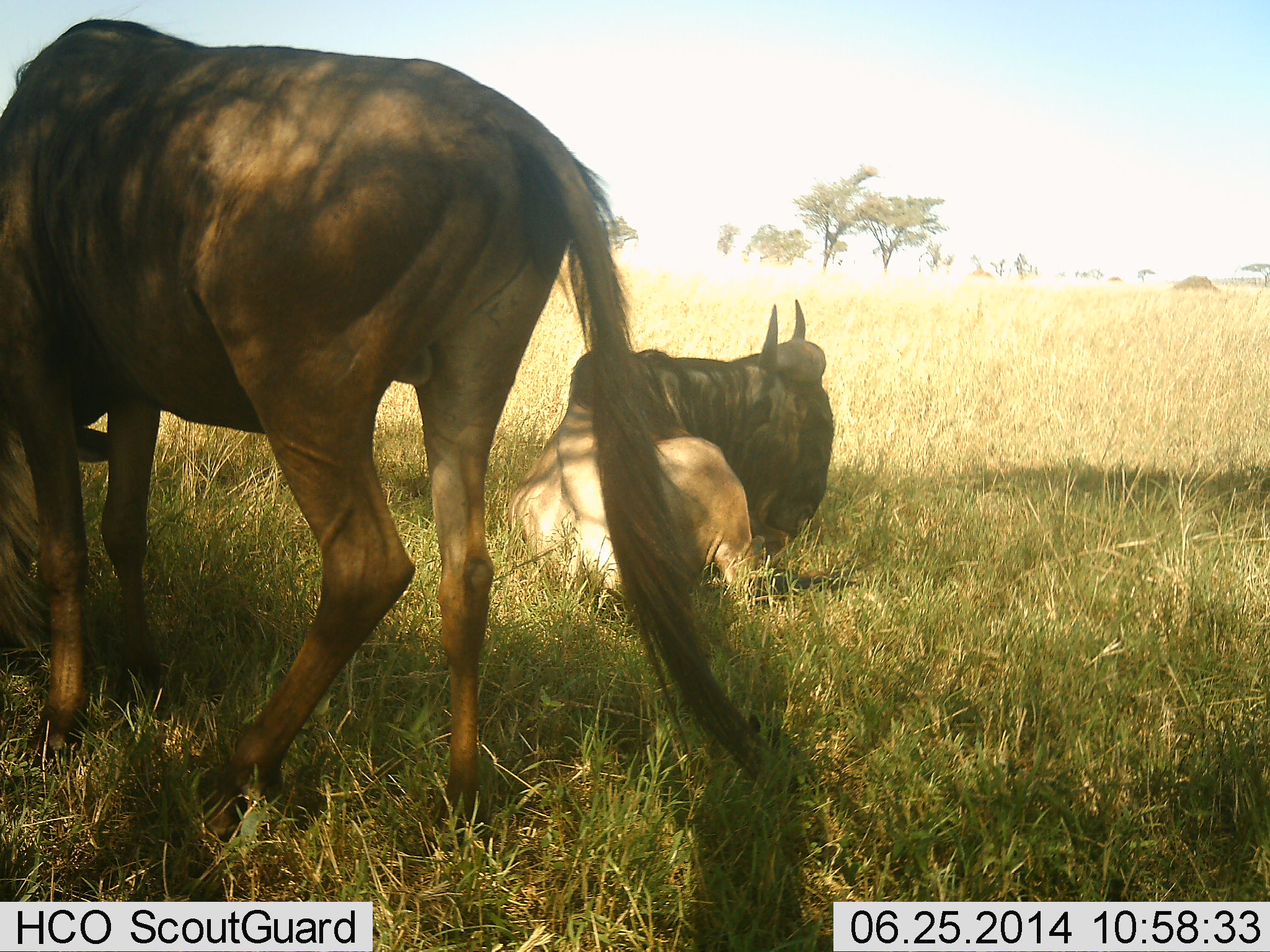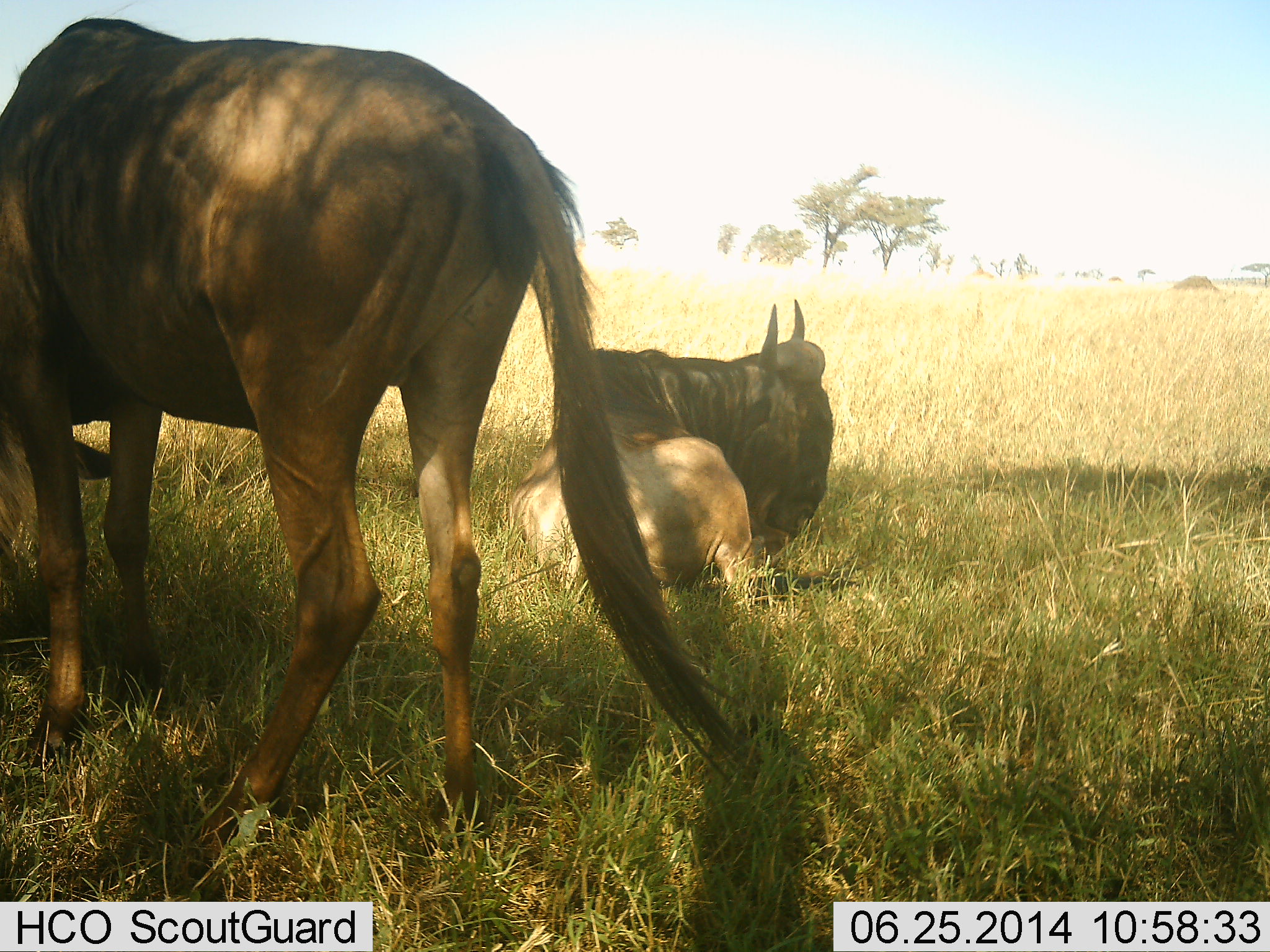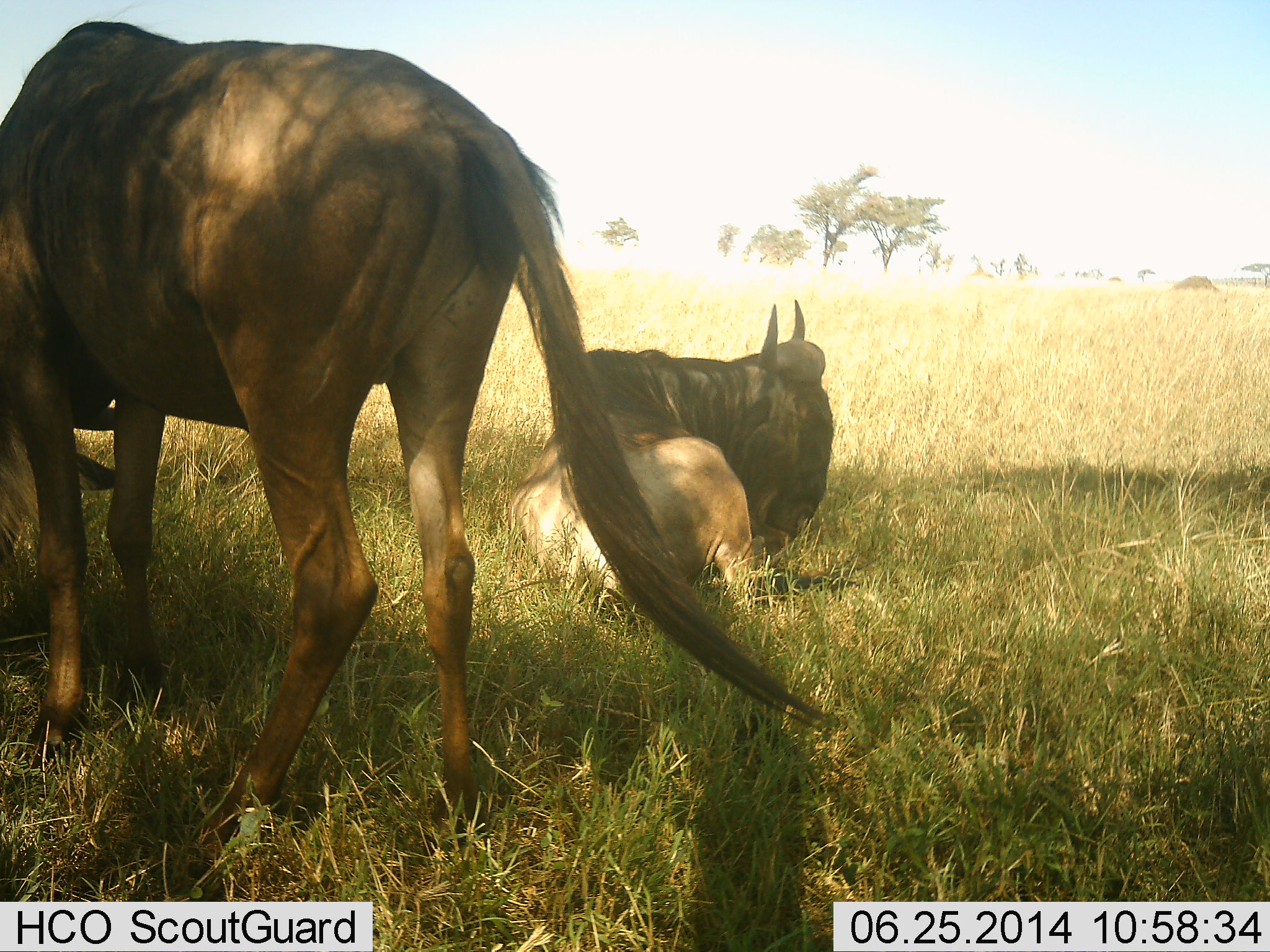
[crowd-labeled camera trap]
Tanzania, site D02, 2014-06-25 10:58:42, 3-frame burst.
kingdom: Animalia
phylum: Chordata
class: Mammalia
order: Artiodactyla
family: Bovidae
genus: Connochaetes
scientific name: Connochaetes taurinus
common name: blue wildebeest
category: wildebeest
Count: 2.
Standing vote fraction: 70%.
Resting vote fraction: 90%.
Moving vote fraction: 0%.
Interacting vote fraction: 0%.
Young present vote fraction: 0%.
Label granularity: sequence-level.